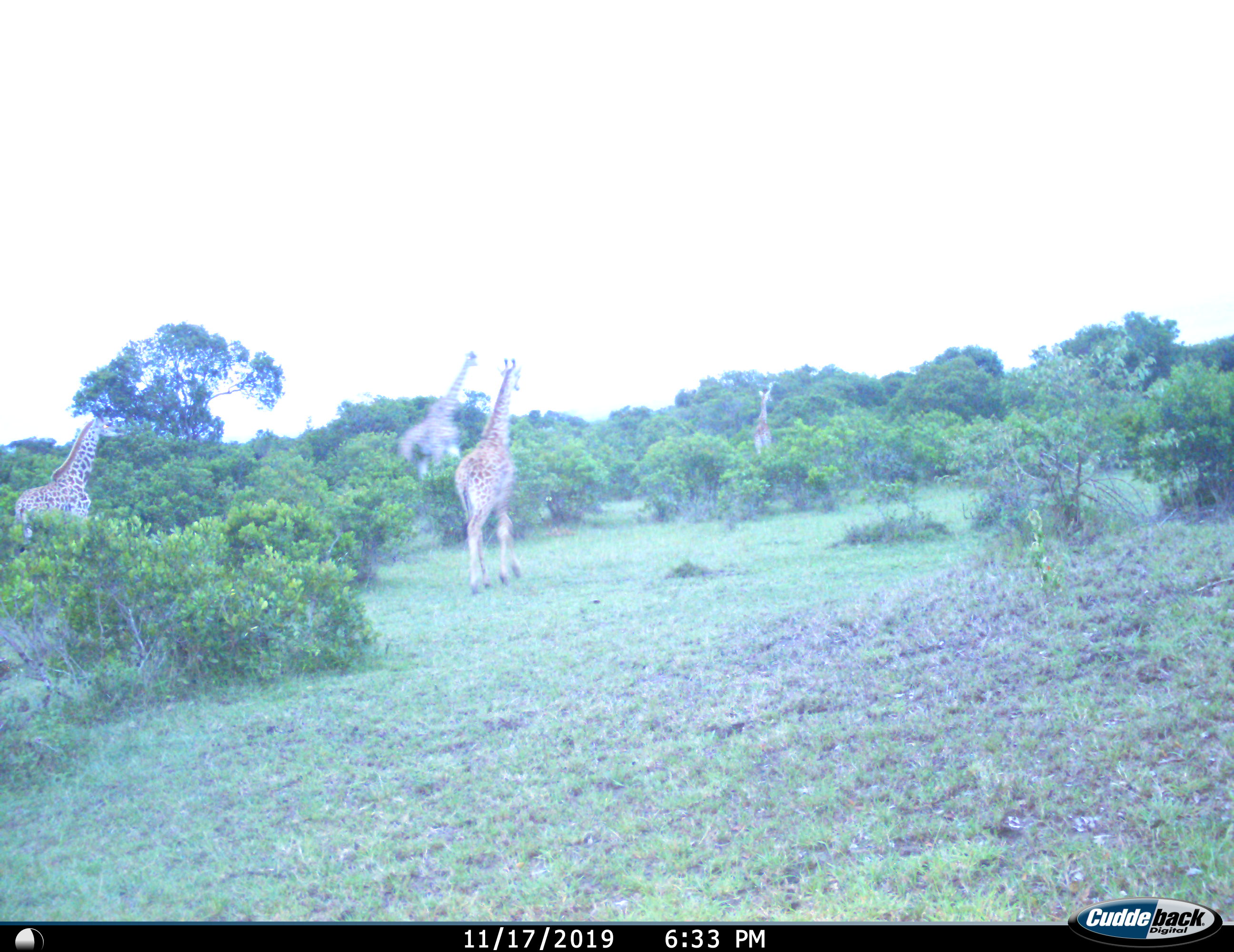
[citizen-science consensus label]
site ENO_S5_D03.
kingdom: Animalia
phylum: Chordata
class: Mammalia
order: Artiodactyla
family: Giraffidae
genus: Giraffa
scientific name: Giraffa camelopardalis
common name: giraffe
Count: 4.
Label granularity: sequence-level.